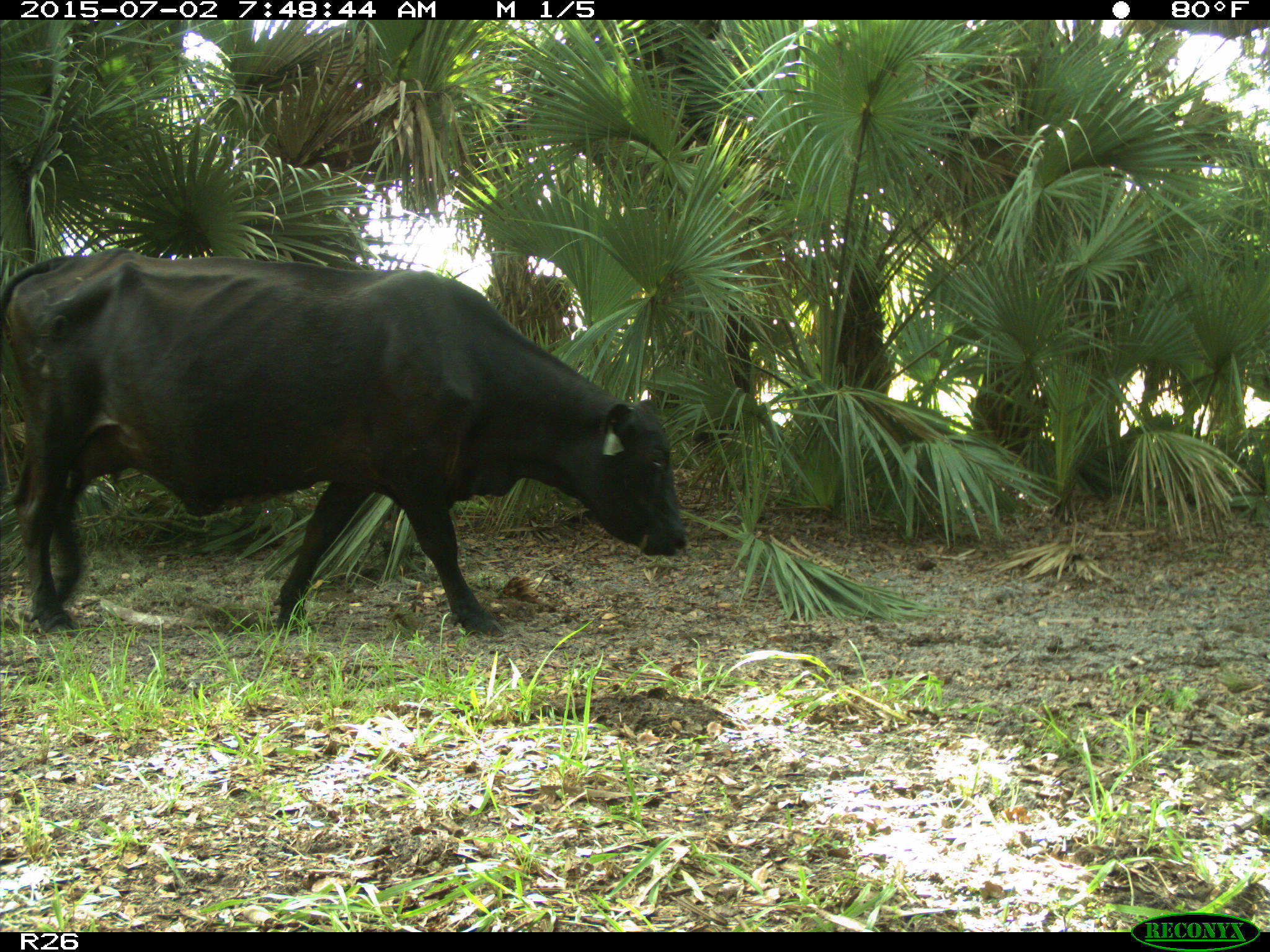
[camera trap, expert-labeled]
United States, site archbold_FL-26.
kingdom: Animalia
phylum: Chordata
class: Mammalia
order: Artiodactyla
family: Bovidae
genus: Bos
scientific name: Bos taurus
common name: domestic cow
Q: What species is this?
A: Bos taurus (domestic cow).